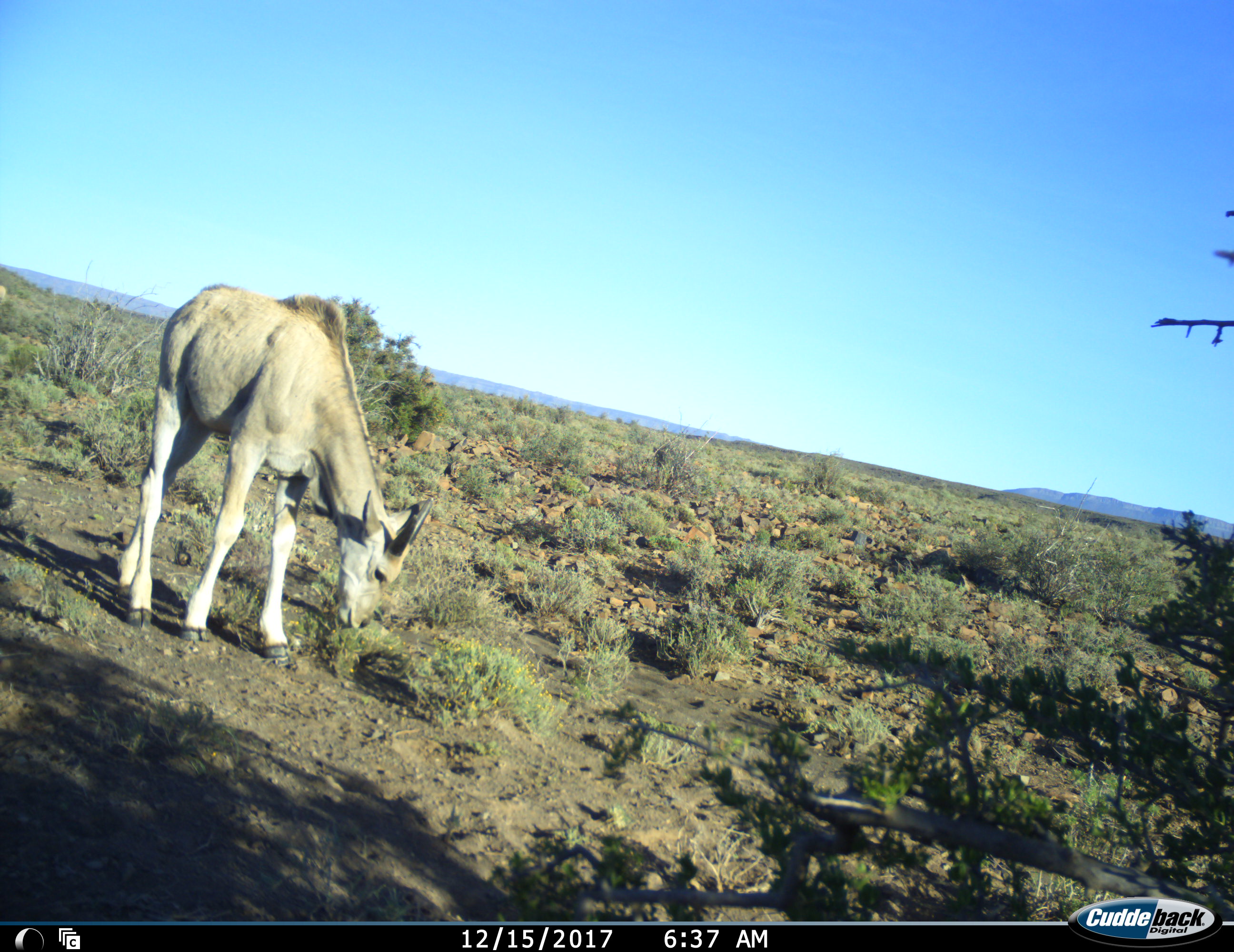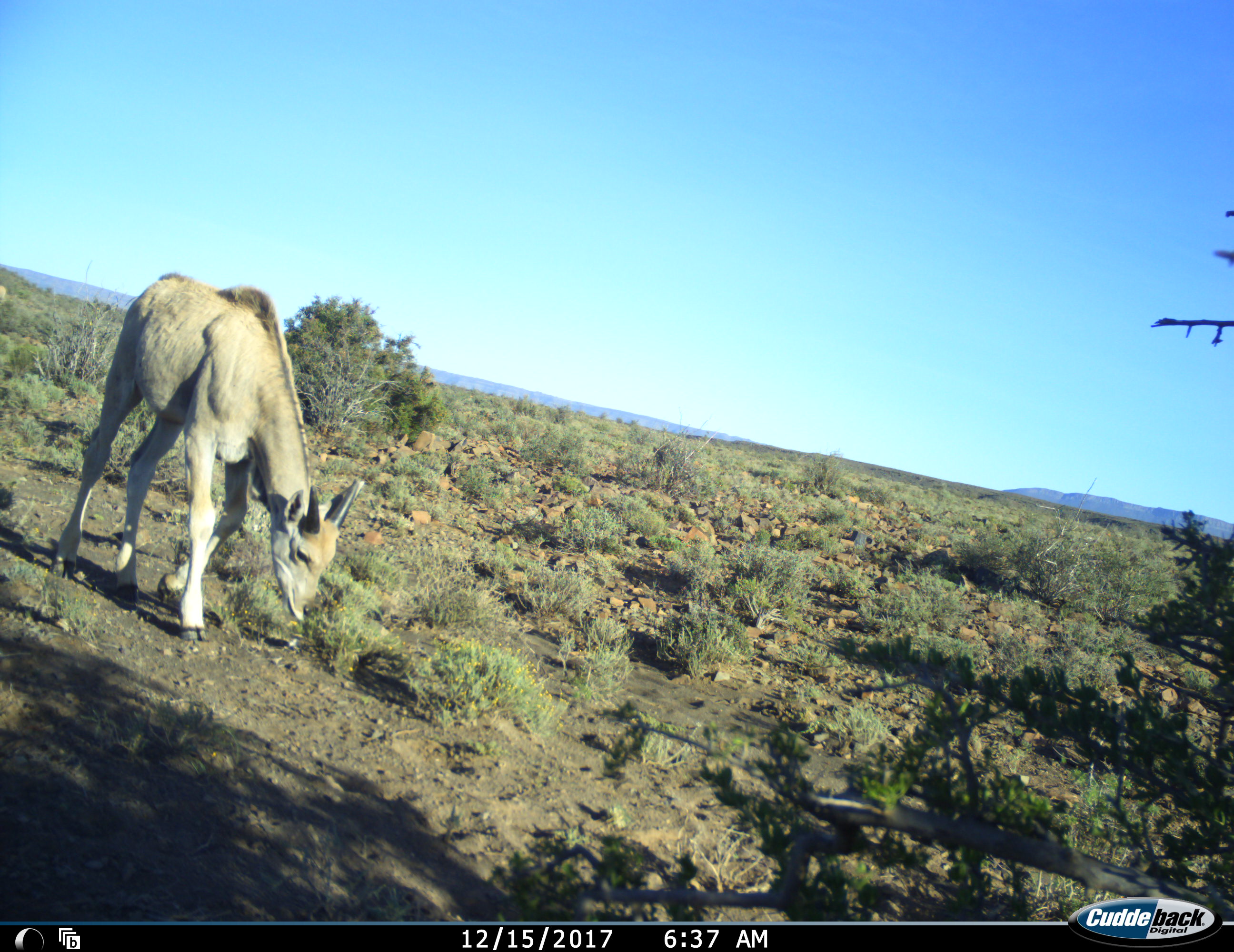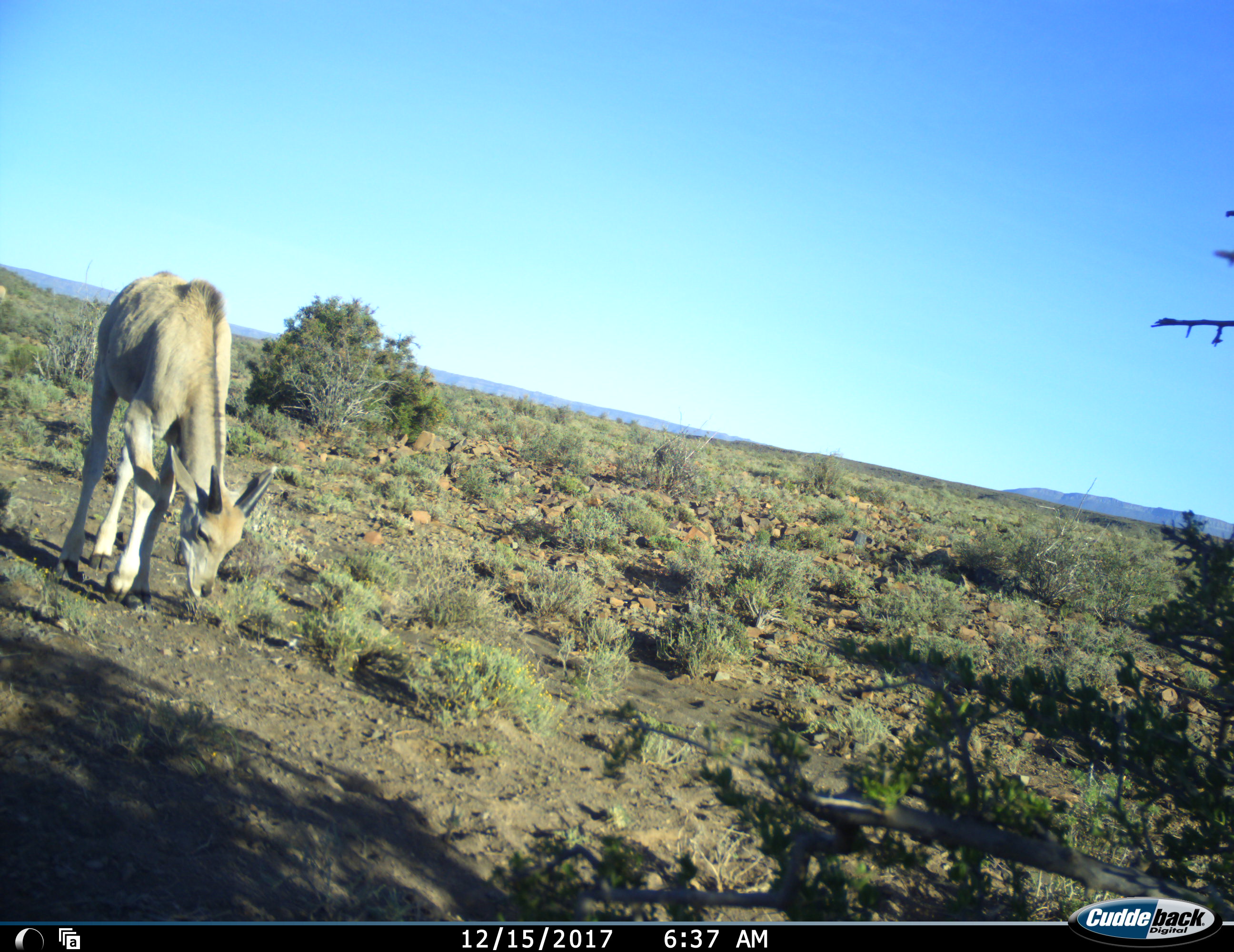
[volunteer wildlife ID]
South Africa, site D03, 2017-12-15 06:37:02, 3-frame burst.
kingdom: Animalia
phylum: Chordata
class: Mammalia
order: Artiodactyla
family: Bovidae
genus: Tragelaphus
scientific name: Tragelaphus oryx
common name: eland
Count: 1.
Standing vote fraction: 0%.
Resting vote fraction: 0%.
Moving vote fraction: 20%.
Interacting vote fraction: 0%.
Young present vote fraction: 70%.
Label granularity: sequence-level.